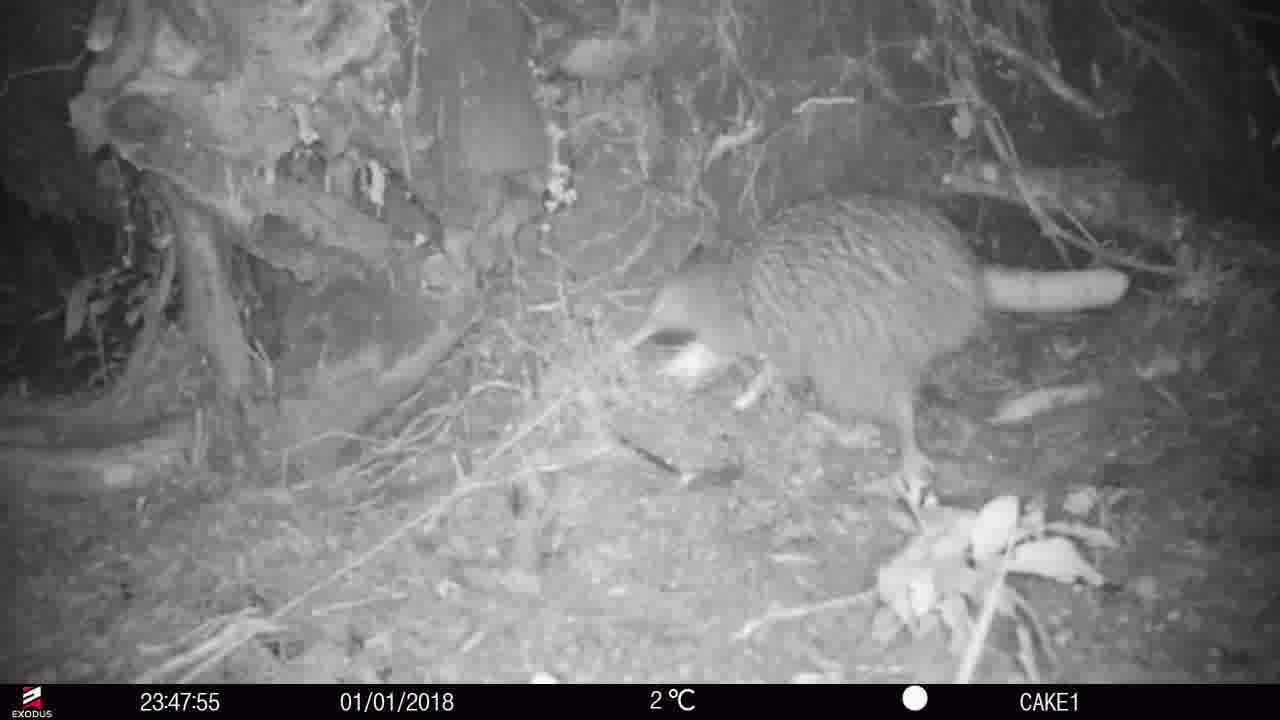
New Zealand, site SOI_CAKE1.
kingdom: Animalia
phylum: Chordata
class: Aves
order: Apterygiformes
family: Apterygidae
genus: Apteryx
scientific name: Apteryx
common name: kiwi